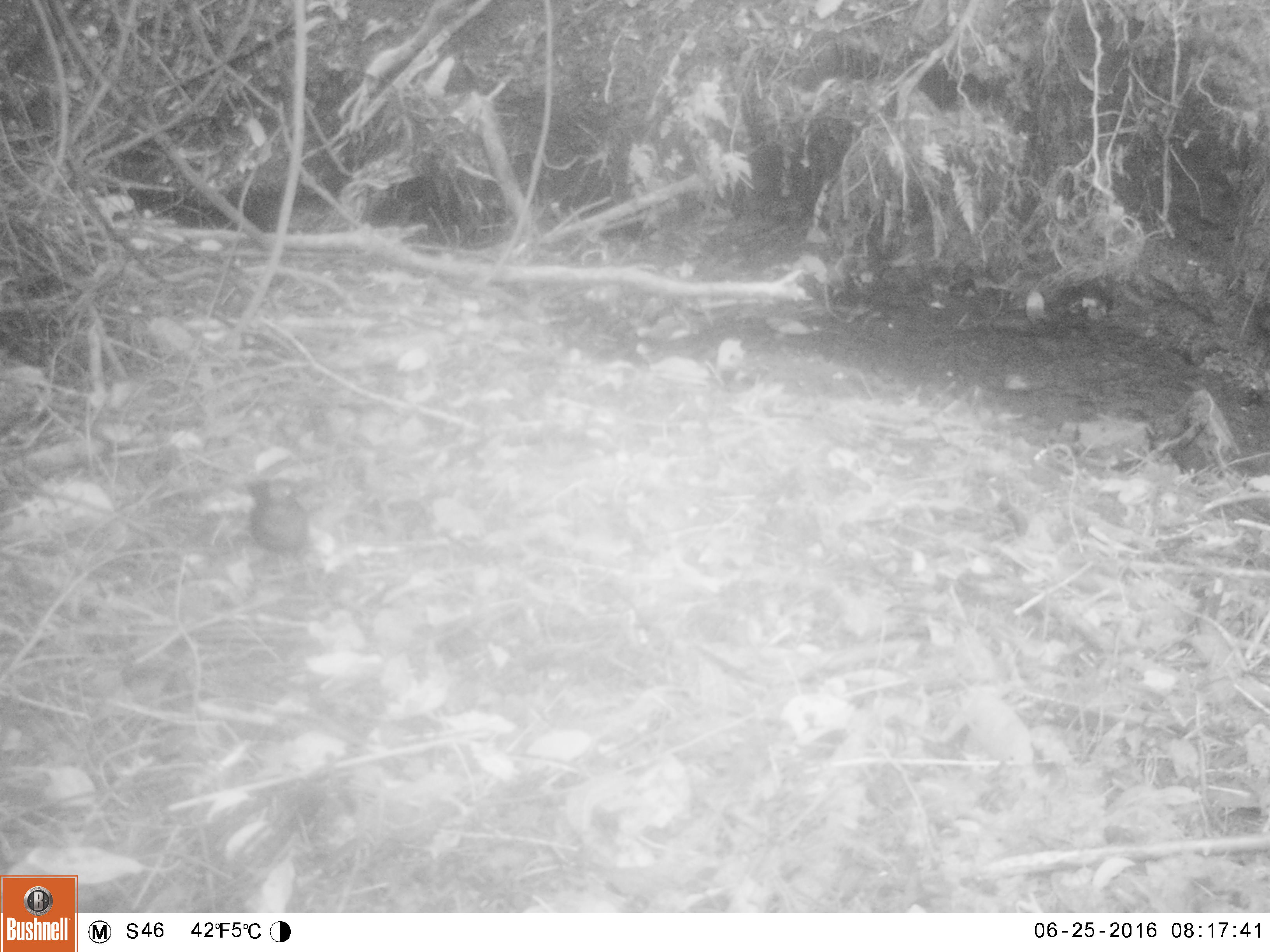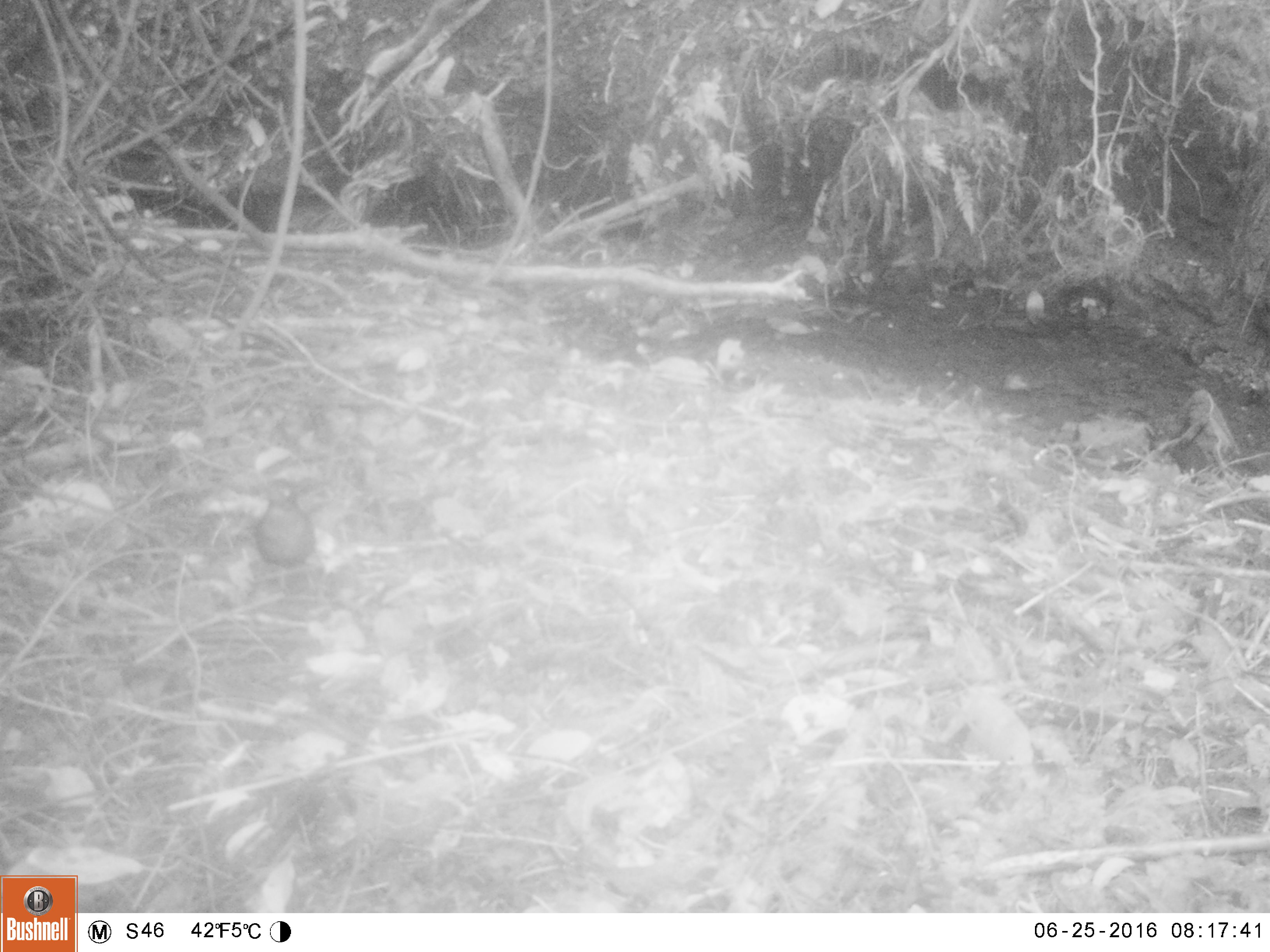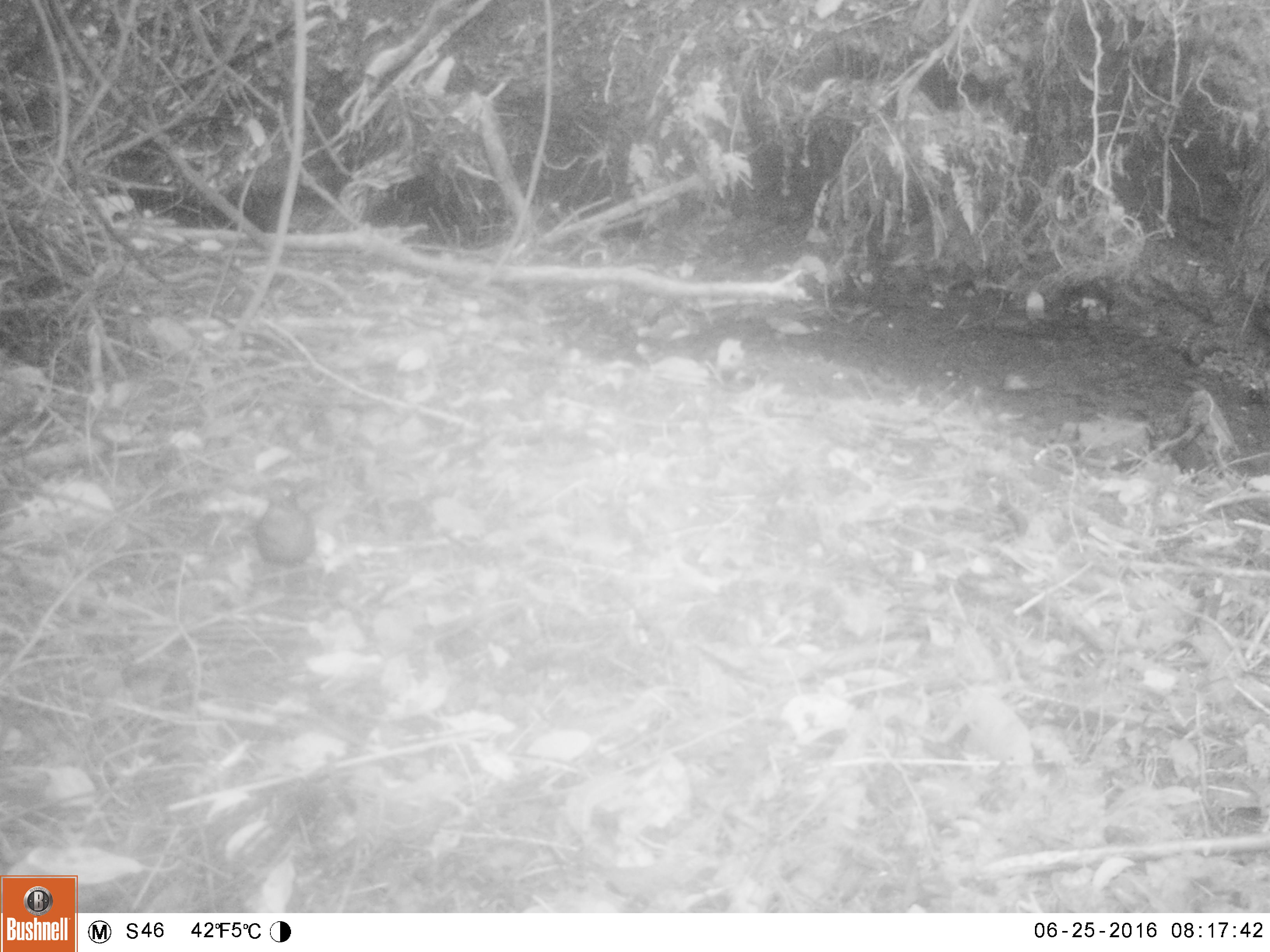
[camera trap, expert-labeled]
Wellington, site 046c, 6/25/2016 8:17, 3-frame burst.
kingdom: Animalia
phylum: Chordata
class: Aves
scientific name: Aves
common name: bird